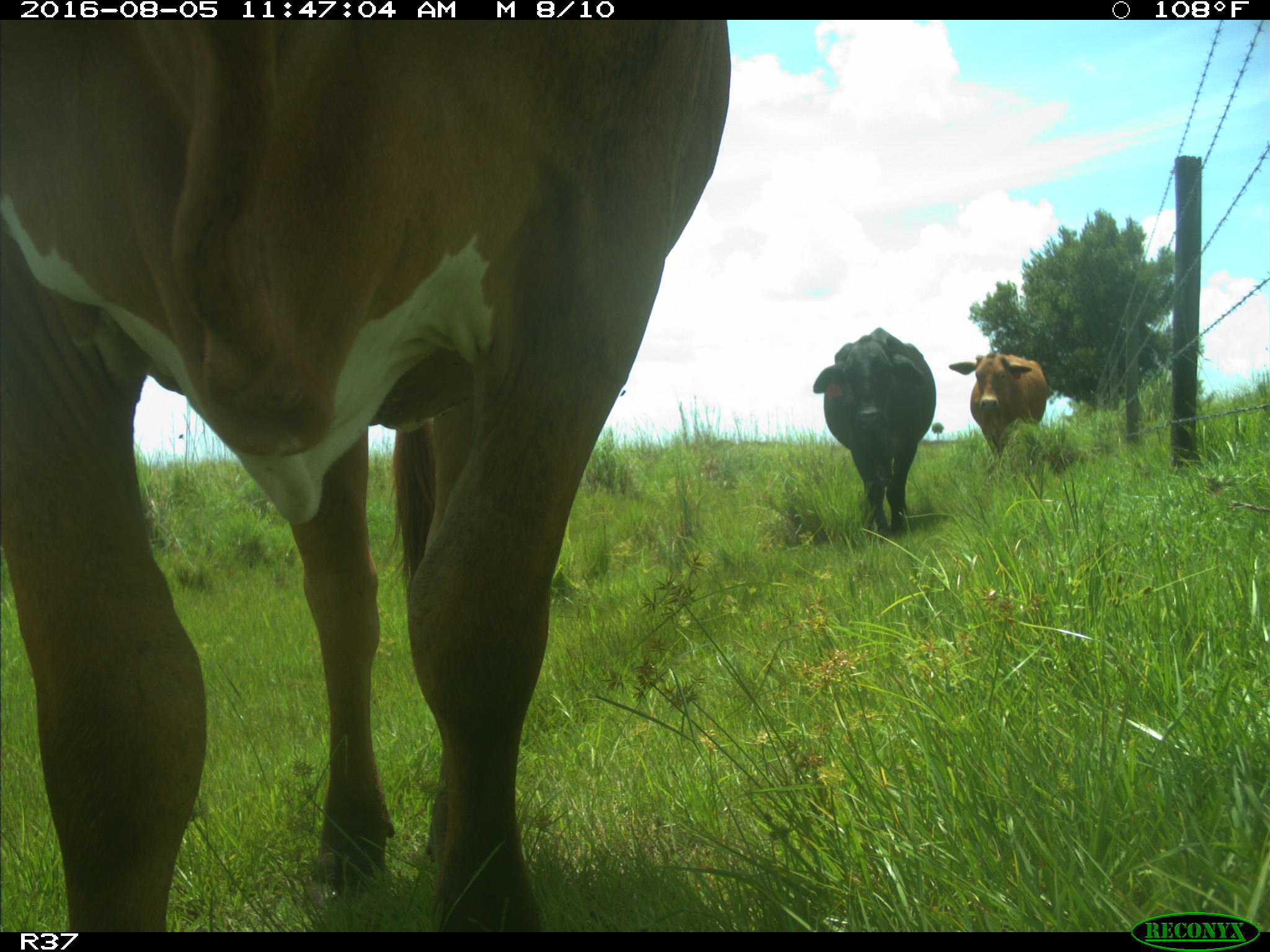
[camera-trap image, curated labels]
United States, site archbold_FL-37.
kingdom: Animalia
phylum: Chordata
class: Mammalia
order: Artiodactyla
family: Bovidae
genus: Bos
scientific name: Bos taurus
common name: domestic cow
Bos taurus (domestic cow).